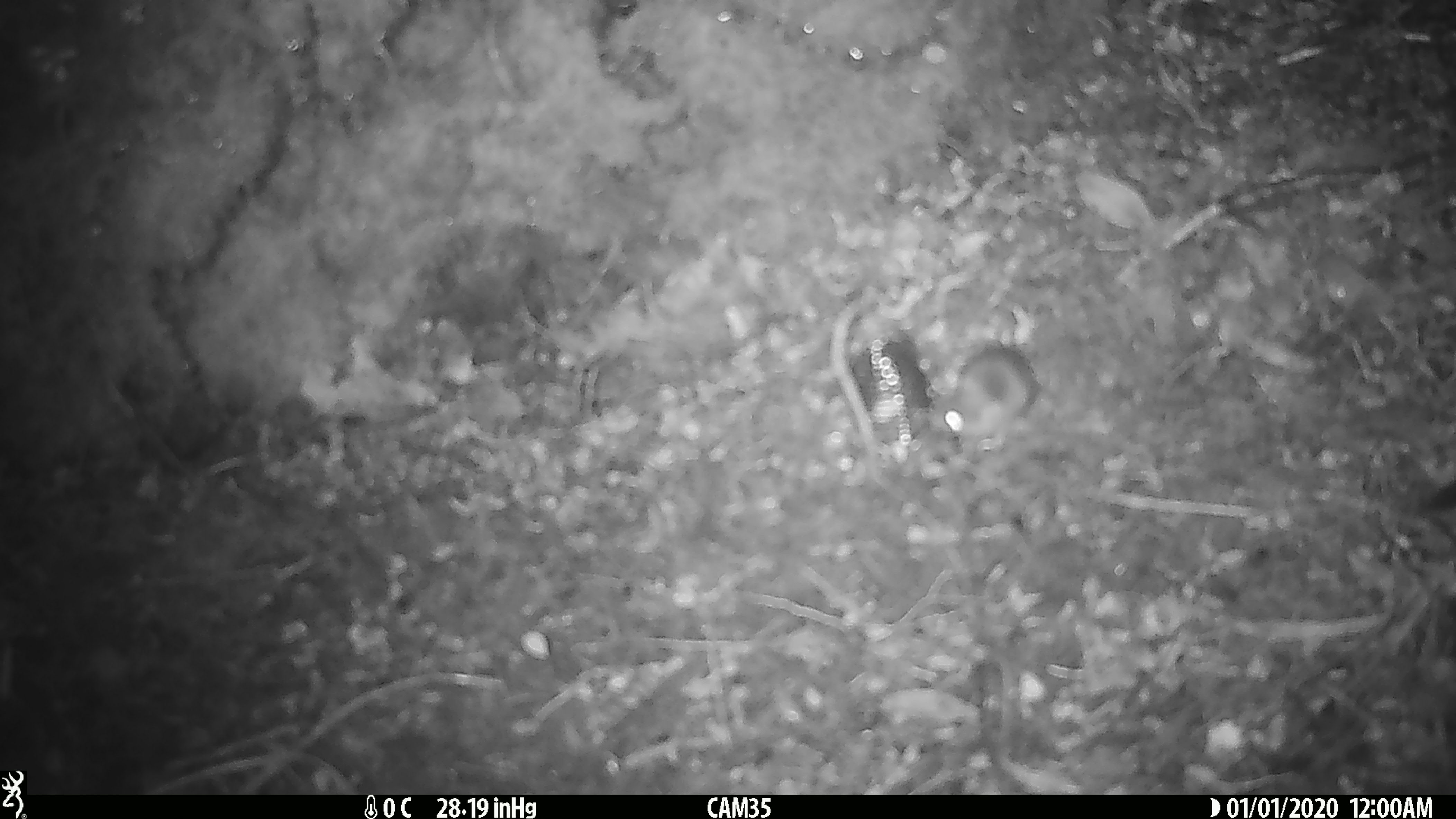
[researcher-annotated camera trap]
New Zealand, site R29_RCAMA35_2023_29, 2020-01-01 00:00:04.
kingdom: Animalia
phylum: Chordata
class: Mammalia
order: Rodentia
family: Muridae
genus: Mus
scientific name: Mus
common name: mouse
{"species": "mouse (Mus)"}